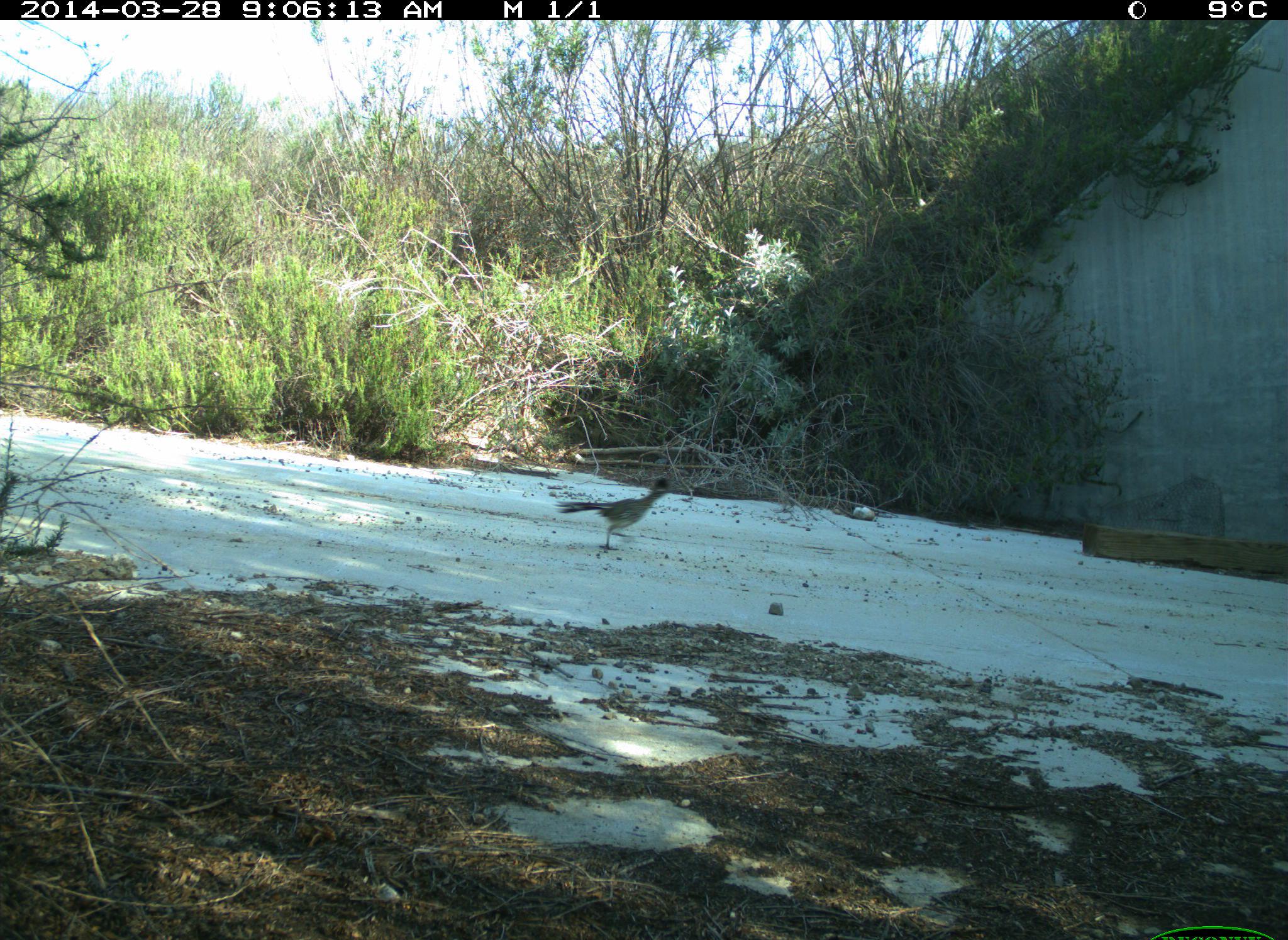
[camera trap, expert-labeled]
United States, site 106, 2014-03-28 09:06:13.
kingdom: Animalia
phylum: Chordata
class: Aves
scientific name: Aves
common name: bird